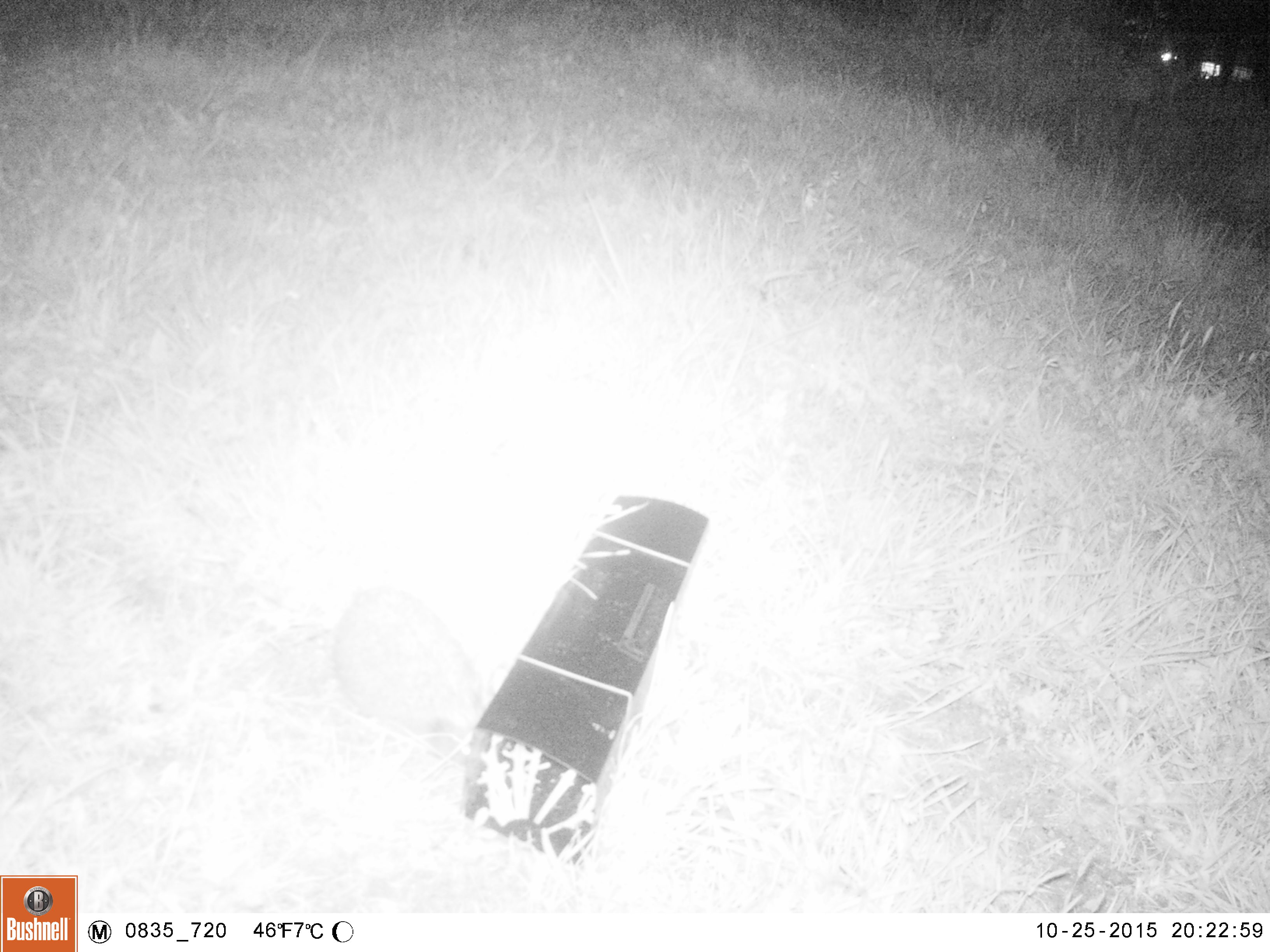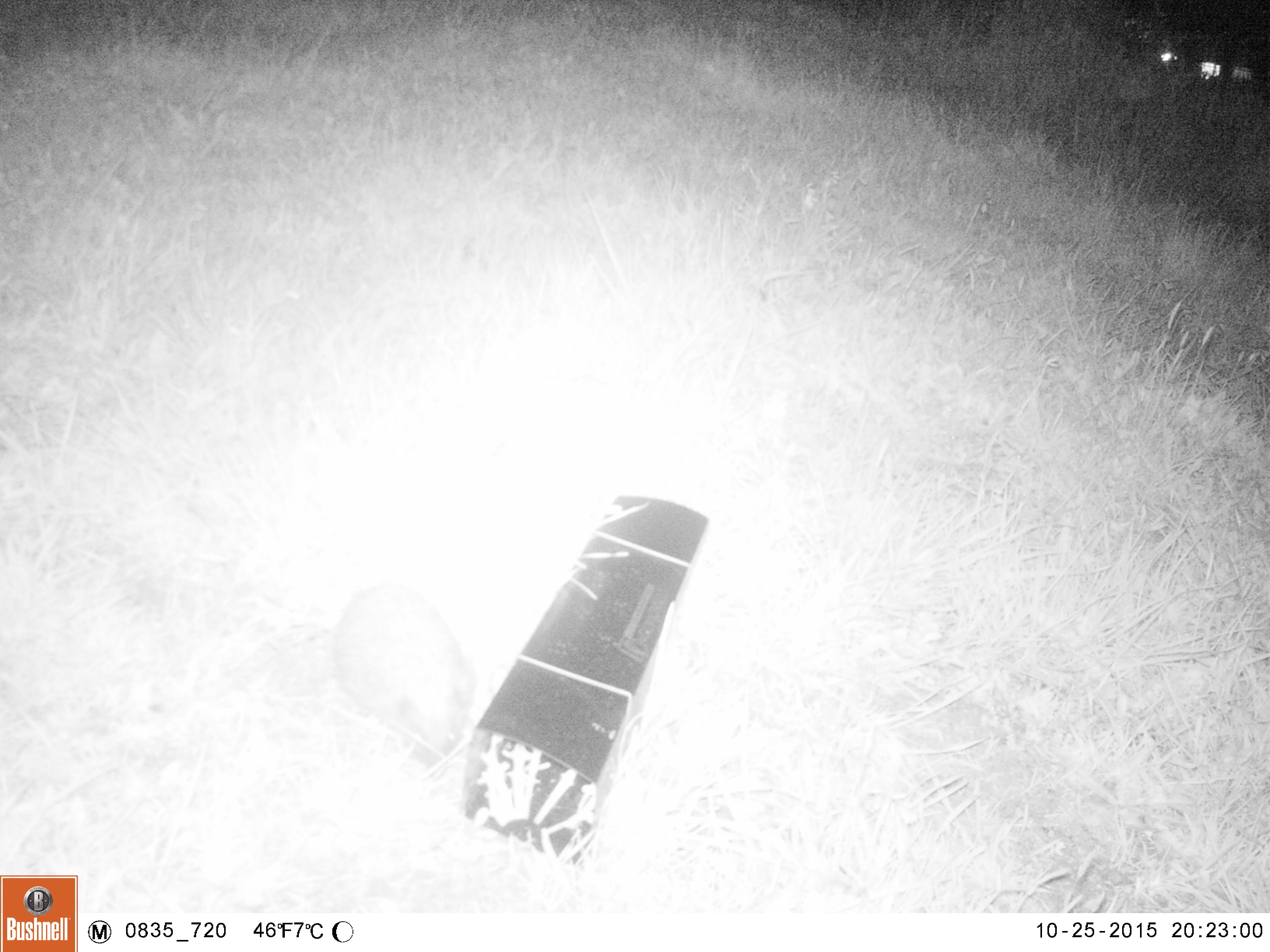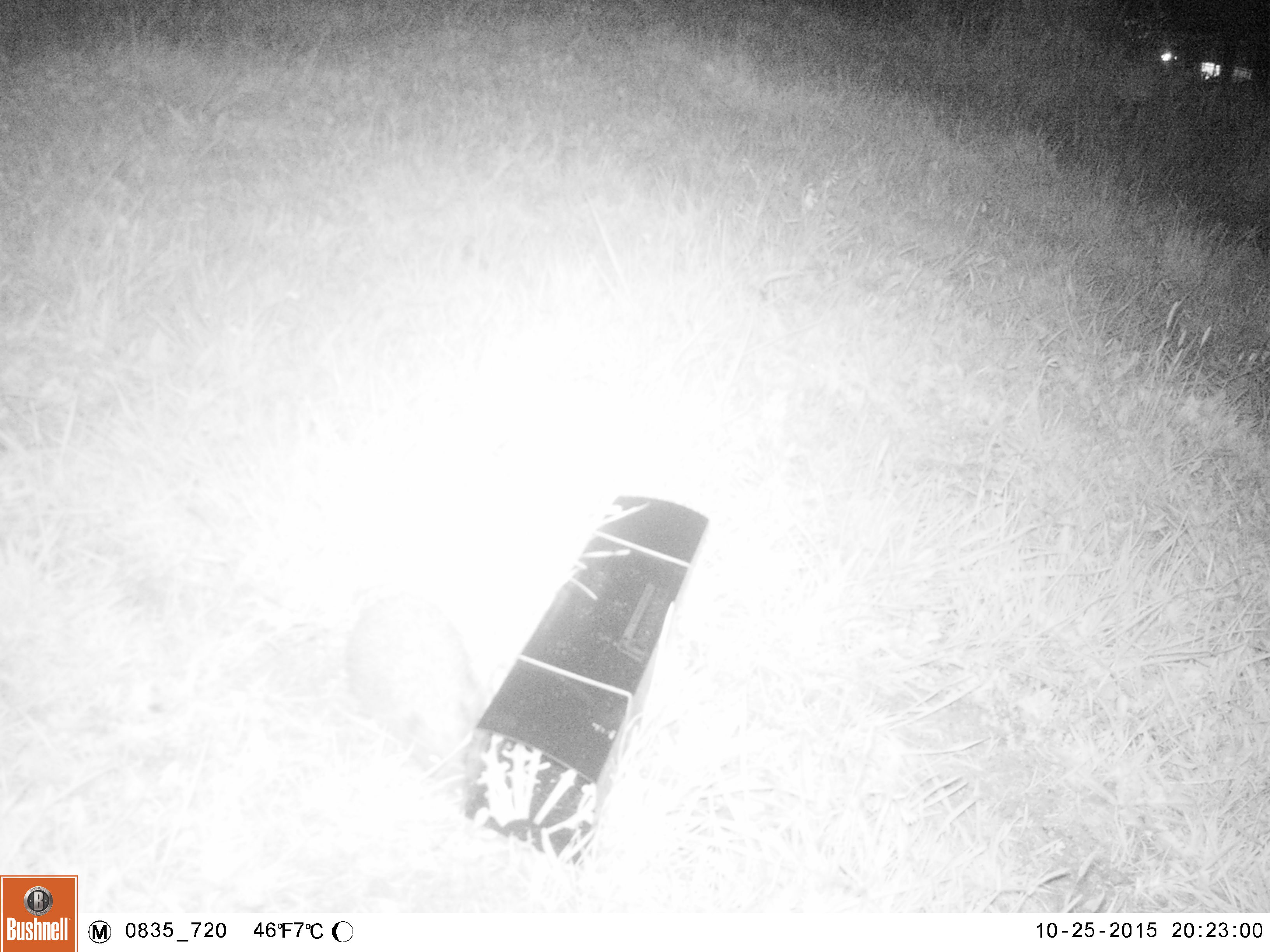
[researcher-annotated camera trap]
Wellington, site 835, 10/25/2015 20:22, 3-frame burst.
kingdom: Animalia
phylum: Chordata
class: Mammalia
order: Eulipotyphla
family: Erinaceidae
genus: Erinaceus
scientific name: Erinaceus europaeus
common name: hedgehog